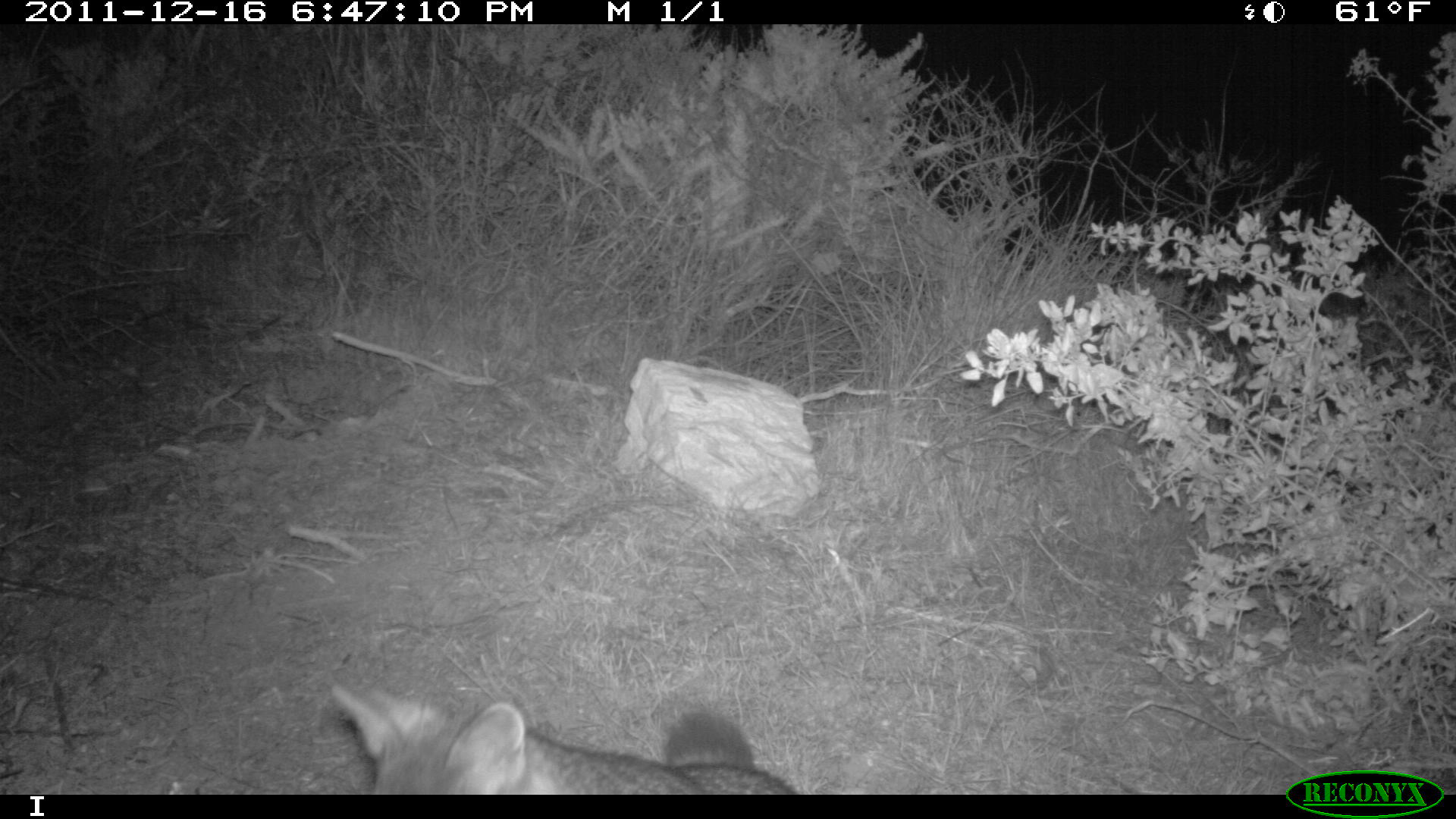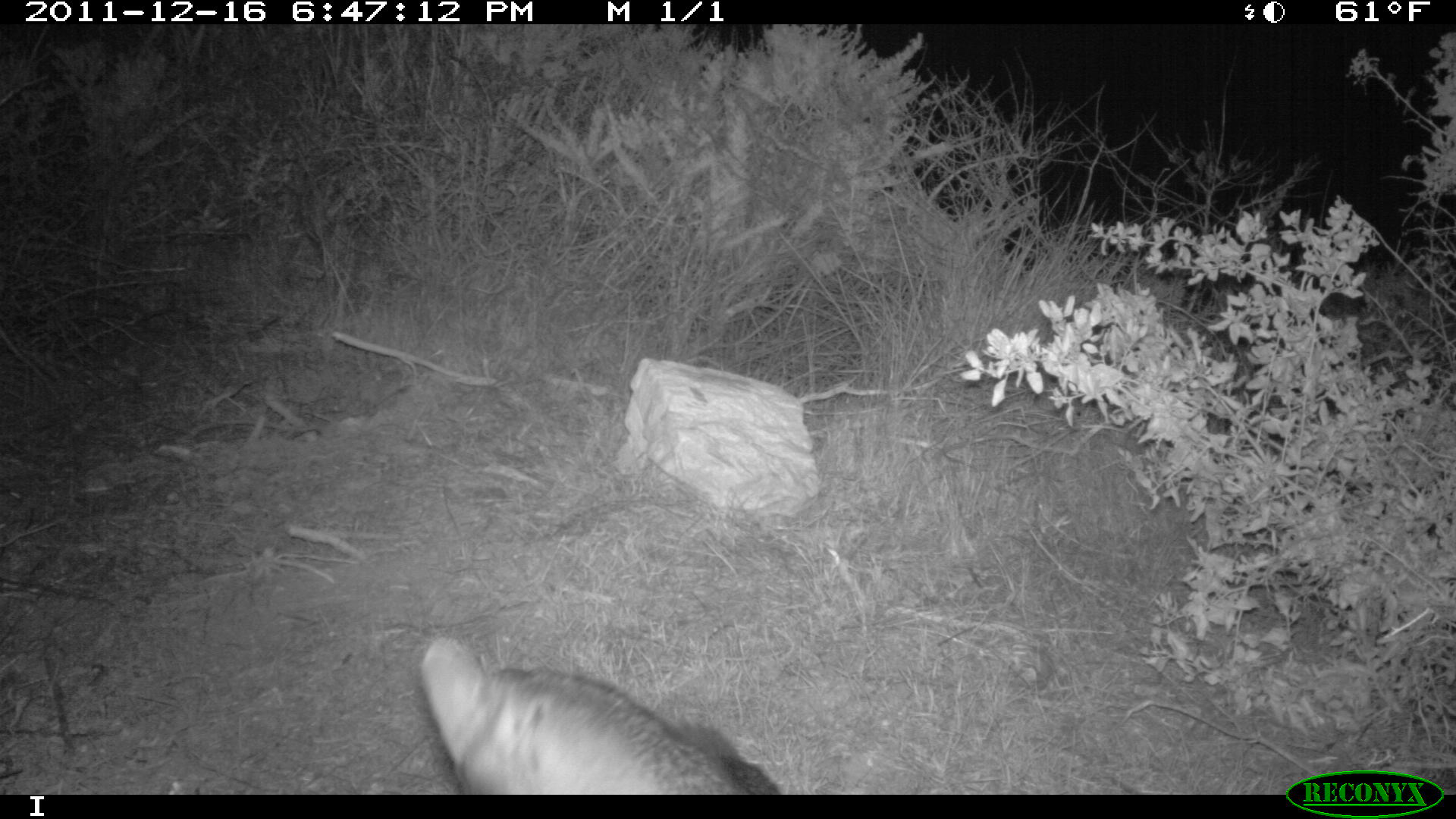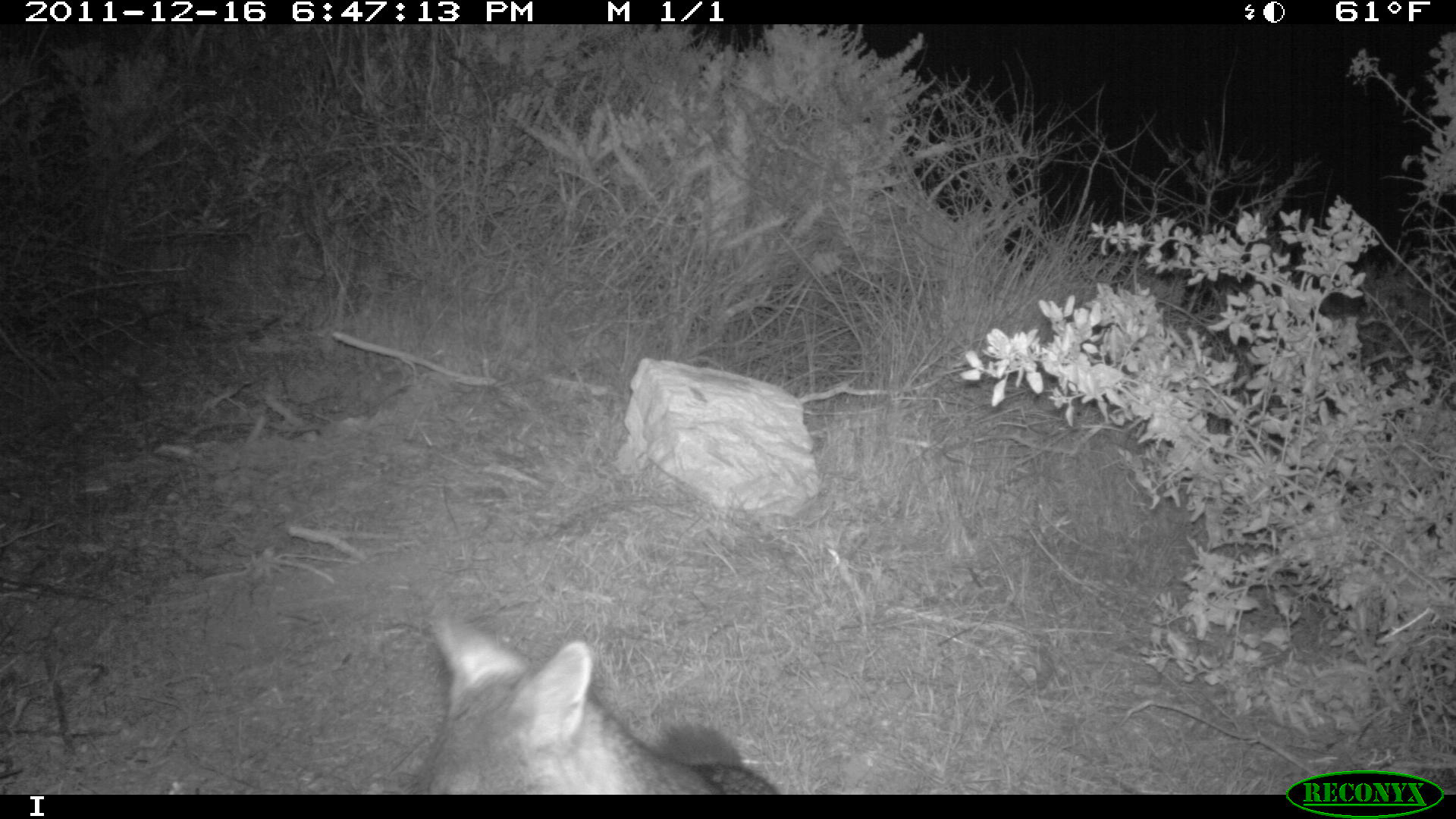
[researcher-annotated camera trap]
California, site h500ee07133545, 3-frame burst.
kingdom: Animalia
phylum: Chordata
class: Mammalia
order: Carnivora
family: Canidae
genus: Urocyon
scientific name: Urocyon littoralis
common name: island fox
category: fox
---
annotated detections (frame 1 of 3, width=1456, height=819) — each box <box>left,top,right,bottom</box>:
fox: <box>331,686,799,794</box>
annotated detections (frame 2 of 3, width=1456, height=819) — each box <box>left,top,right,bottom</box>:
fox: <box>418,636,786,794</box>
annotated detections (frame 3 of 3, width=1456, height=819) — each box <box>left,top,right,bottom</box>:
fox: <box>411,614,786,796</box>